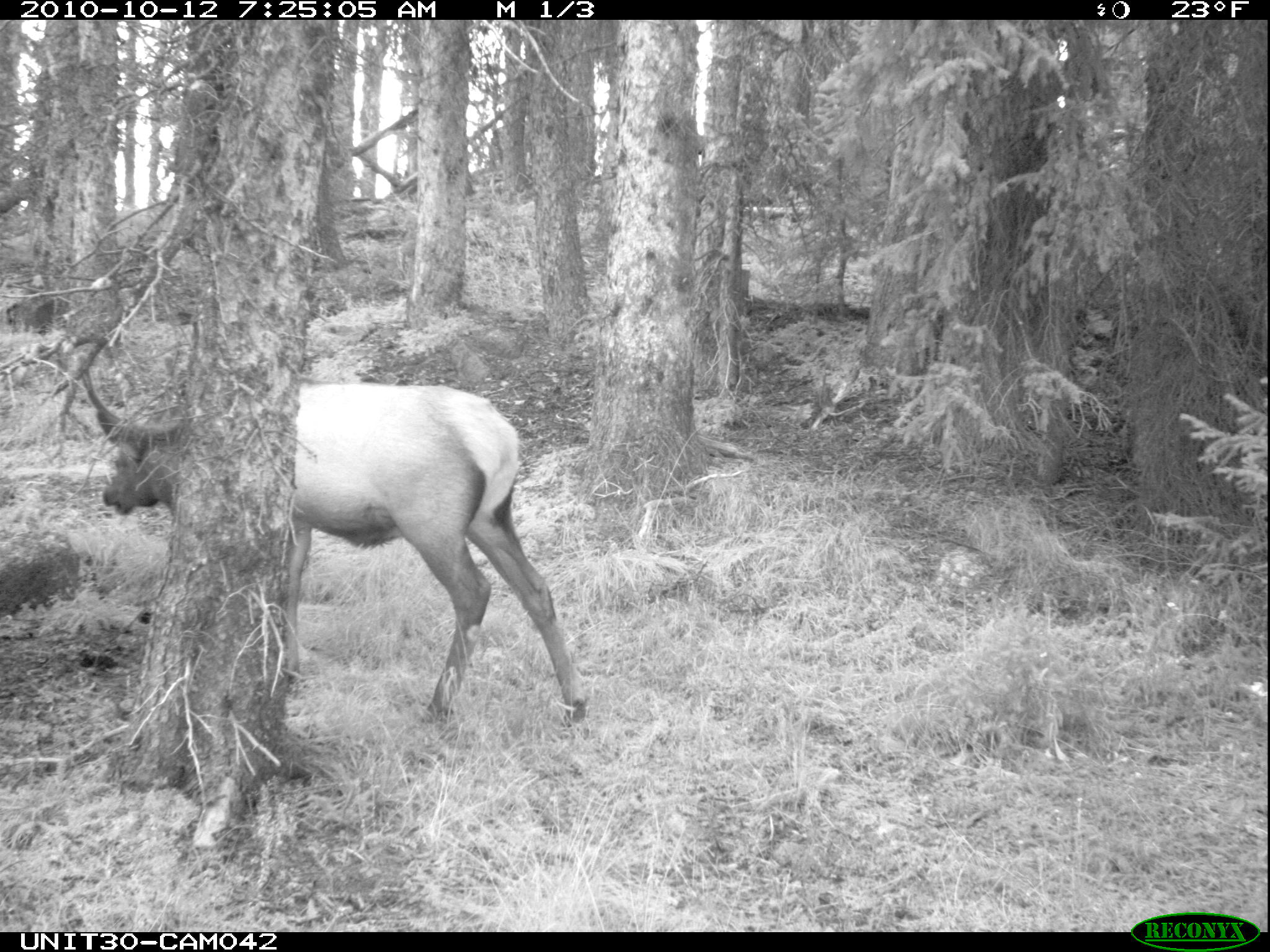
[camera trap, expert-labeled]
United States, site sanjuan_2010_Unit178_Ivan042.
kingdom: Animalia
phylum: Chordata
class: Mammalia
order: Artiodactyla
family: Cervidae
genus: Cervus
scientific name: Cervus elaphus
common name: red deer